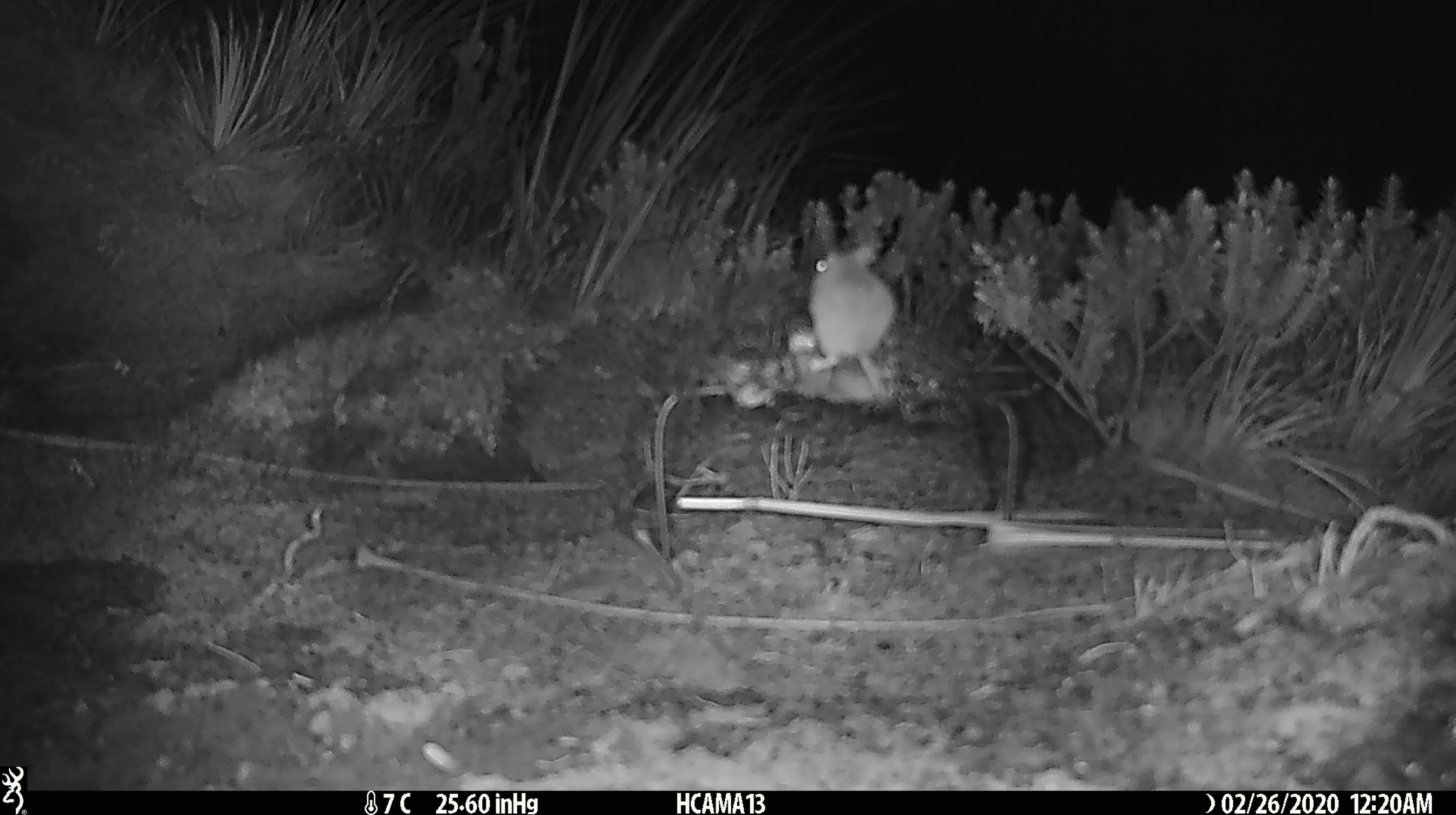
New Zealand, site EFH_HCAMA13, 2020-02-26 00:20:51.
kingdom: Animalia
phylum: Chordata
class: Mammalia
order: Rodentia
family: Muridae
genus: Mus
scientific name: Mus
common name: mouse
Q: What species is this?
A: Mouse (Mus).